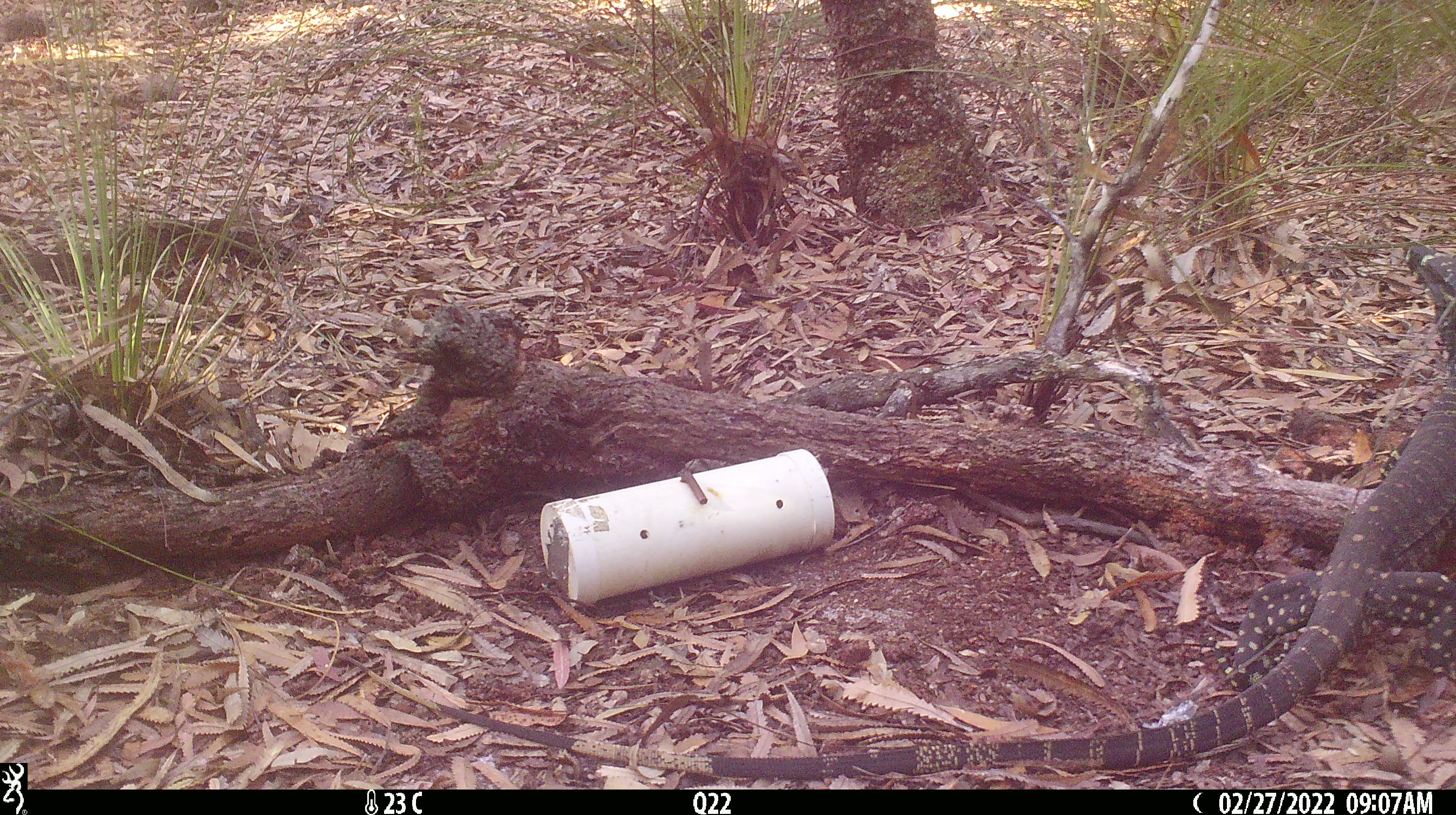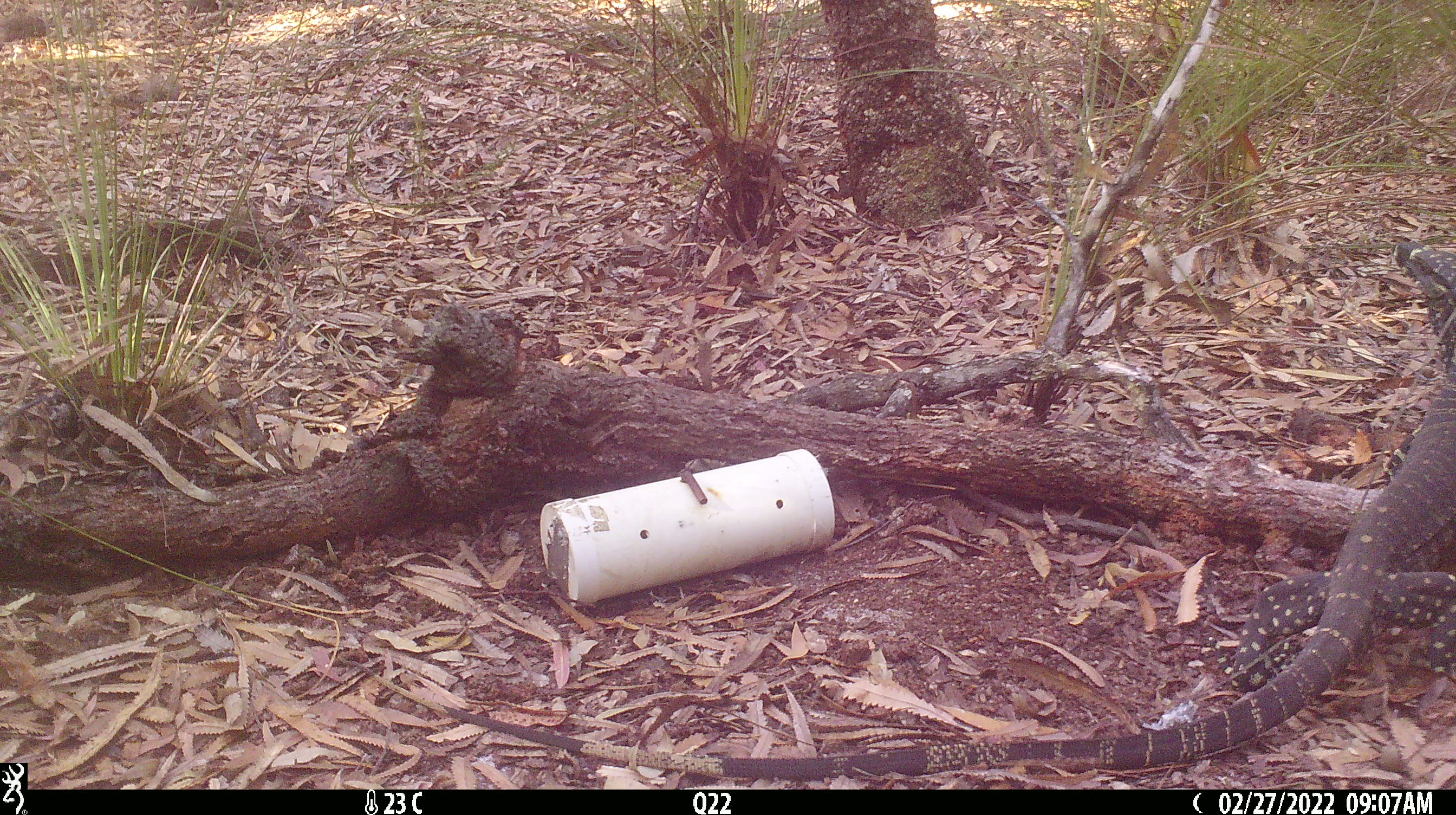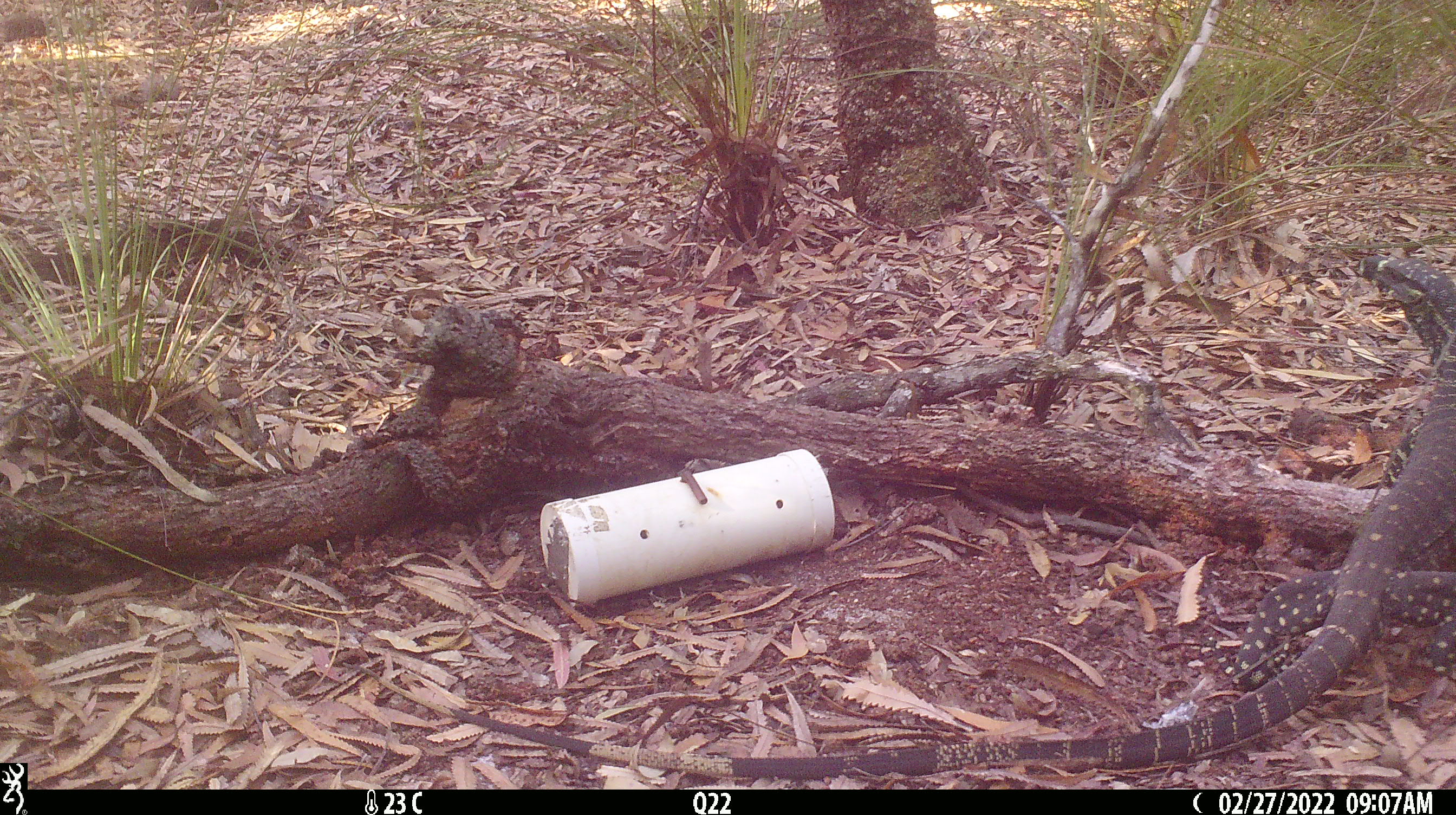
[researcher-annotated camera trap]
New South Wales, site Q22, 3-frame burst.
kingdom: Animalia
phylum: Chordata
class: Reptilia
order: Squamata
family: Varanidae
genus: Varanus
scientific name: Varanus varius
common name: lace monitor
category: goanna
Goanna (lace monitor) (Varanus varius).